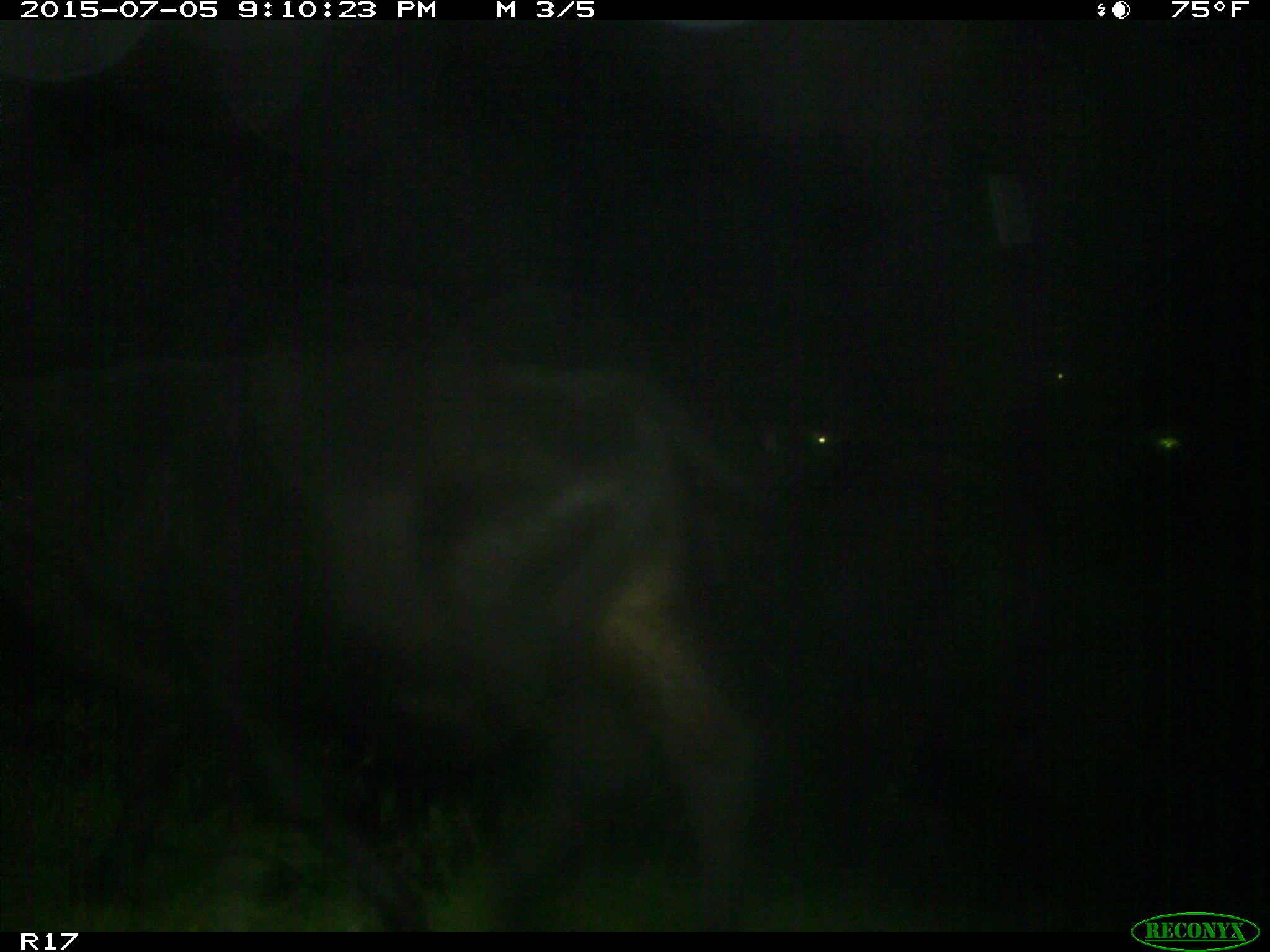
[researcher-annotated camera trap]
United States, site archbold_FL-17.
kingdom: Animalia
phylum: Chordata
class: Mammalia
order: Artiodactyla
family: Bovidae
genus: Bos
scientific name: Bos taurus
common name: domestic cow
Bos taurus (domestic cow).